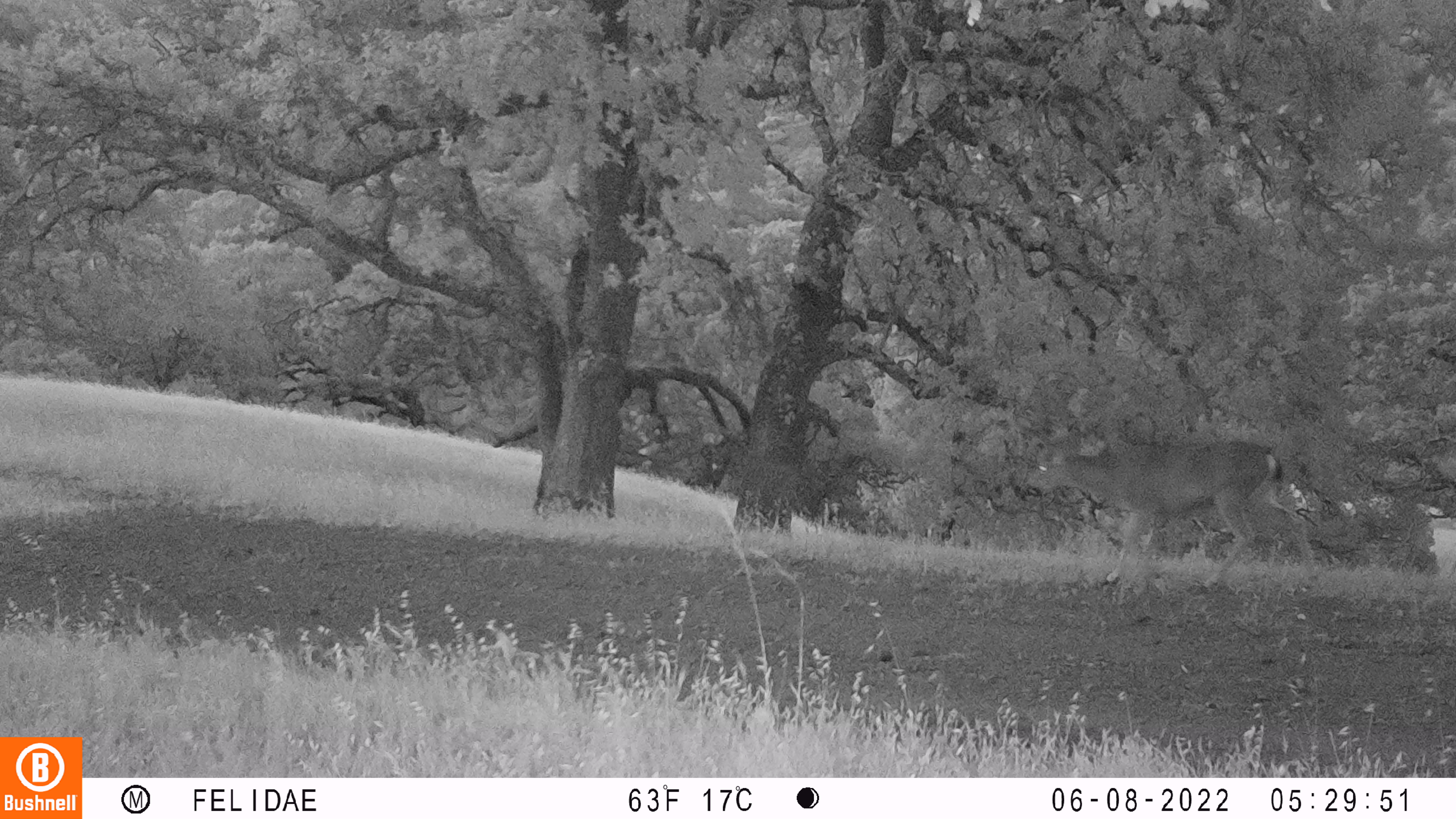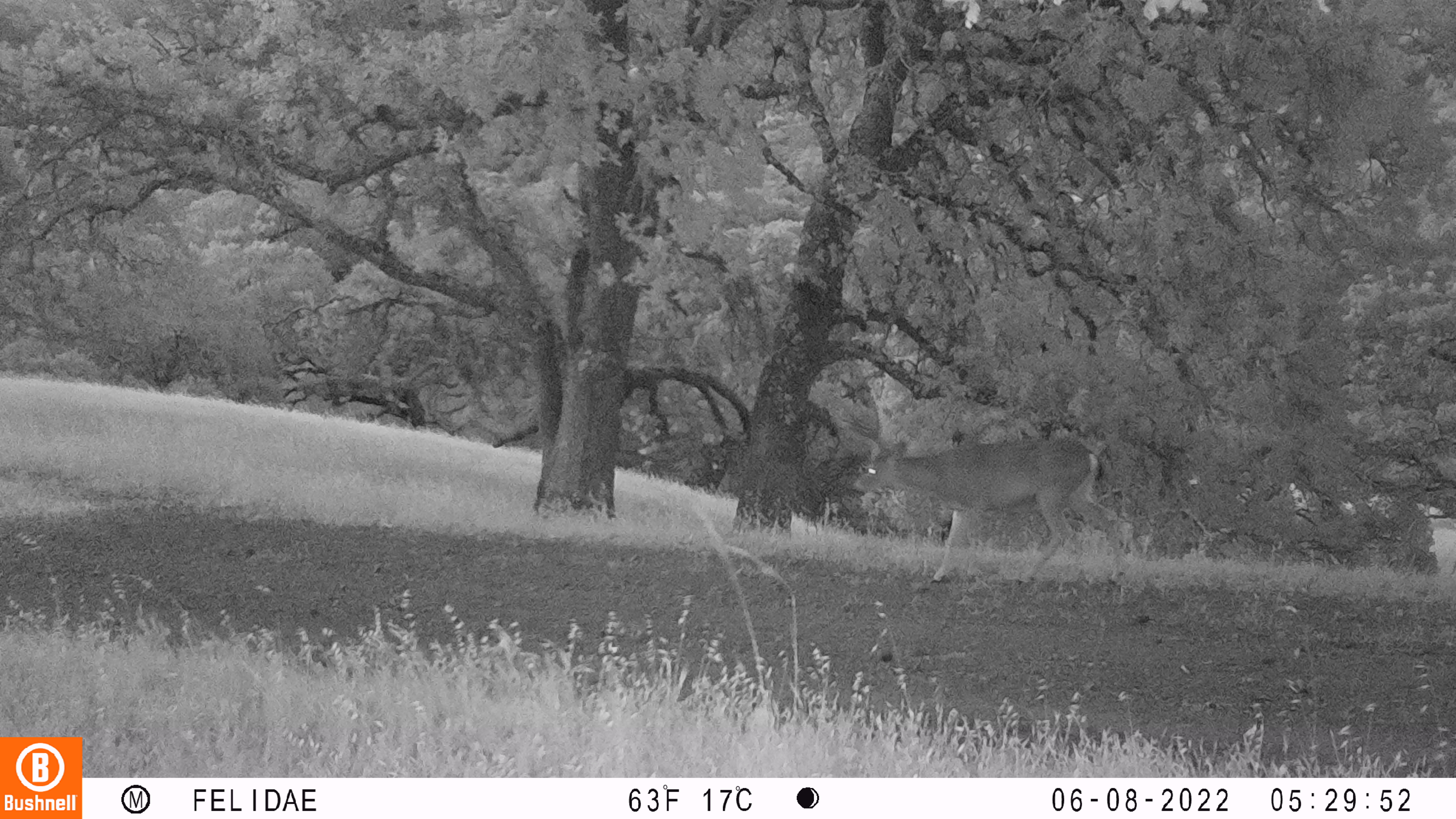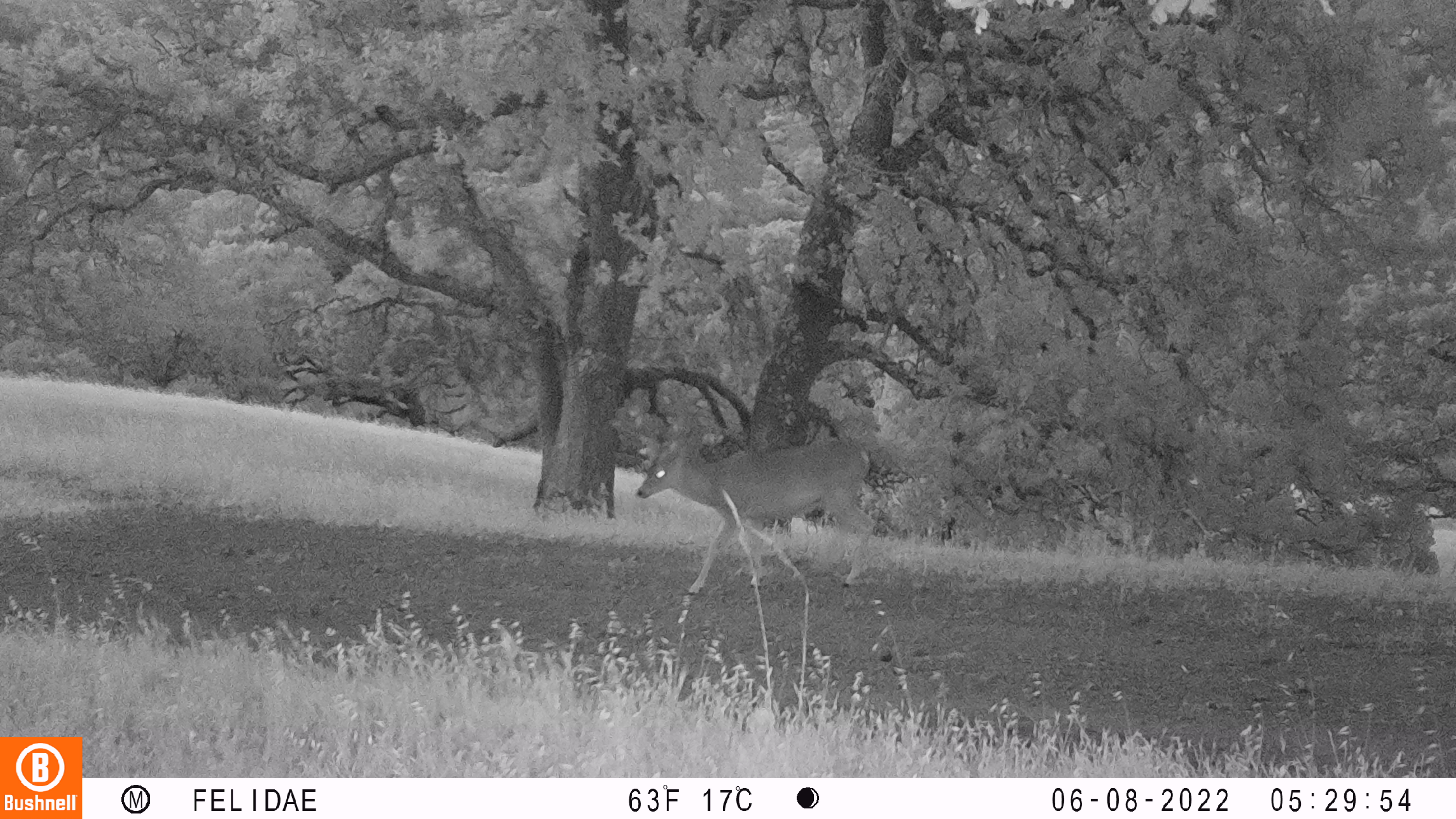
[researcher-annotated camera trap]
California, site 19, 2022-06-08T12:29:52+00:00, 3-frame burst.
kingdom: Animalia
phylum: Chordata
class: Mammalia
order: Artiodactyla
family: Cervidae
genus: Odocoileus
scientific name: Odocoileus hemionus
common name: mule deer